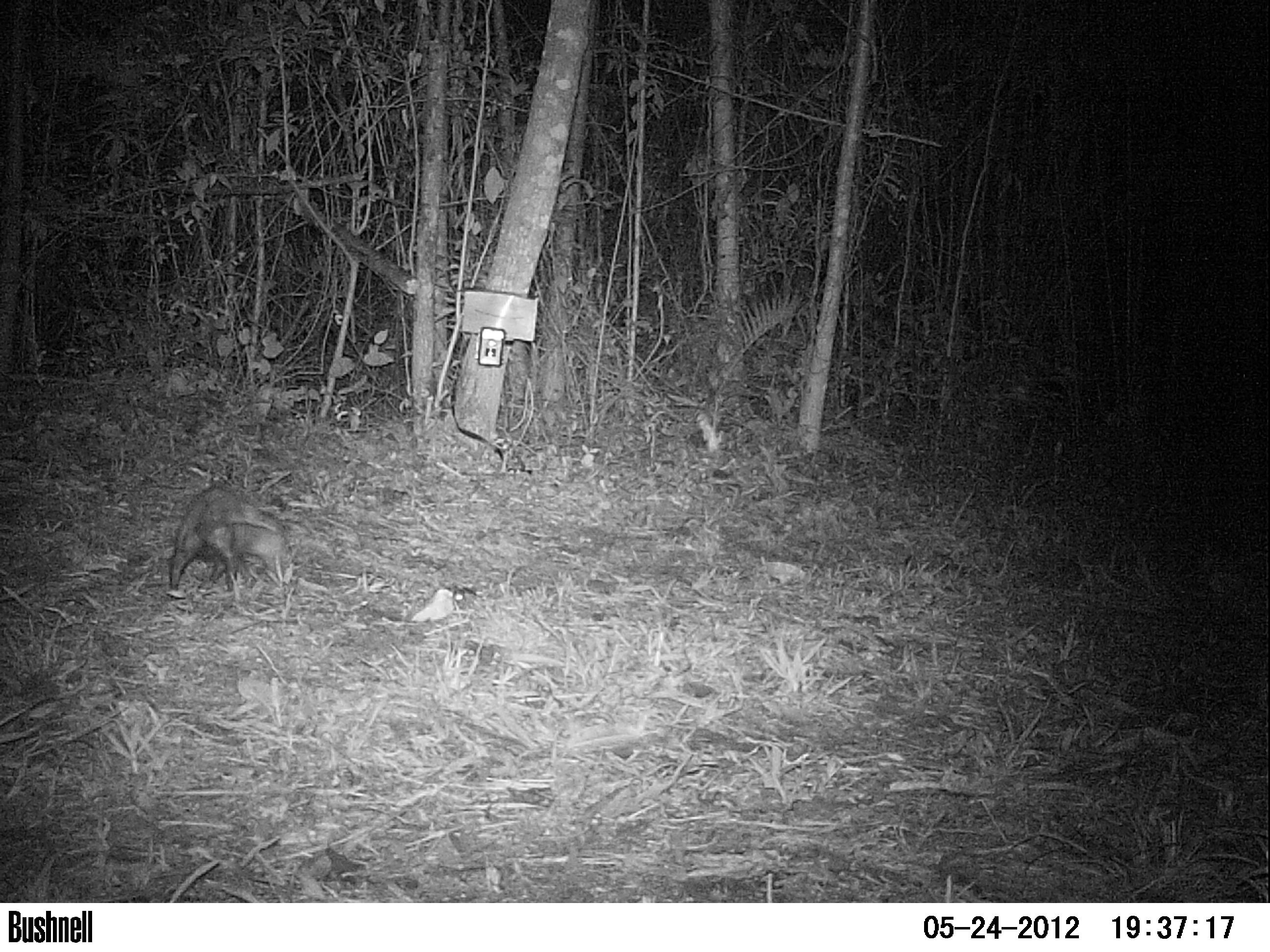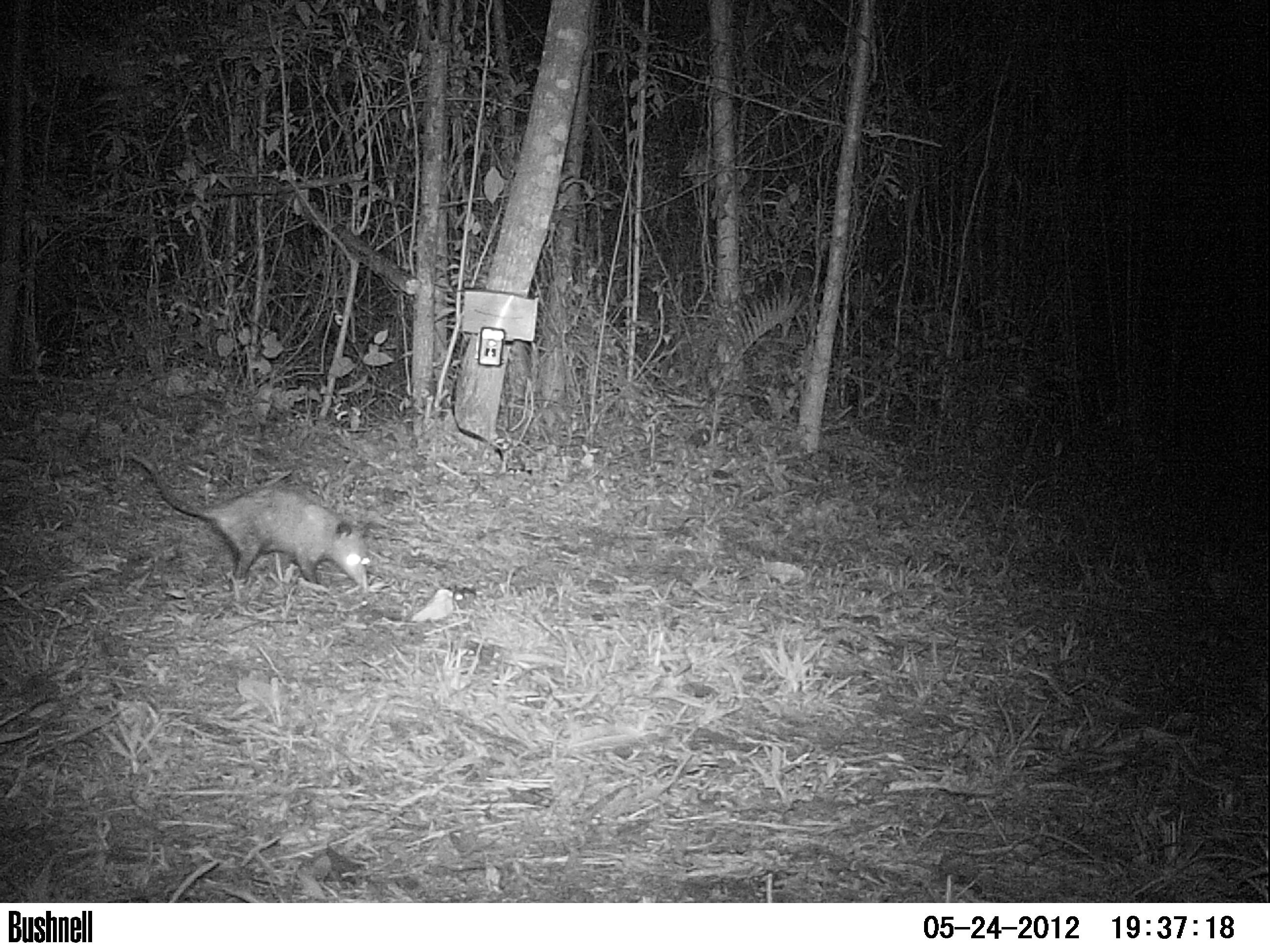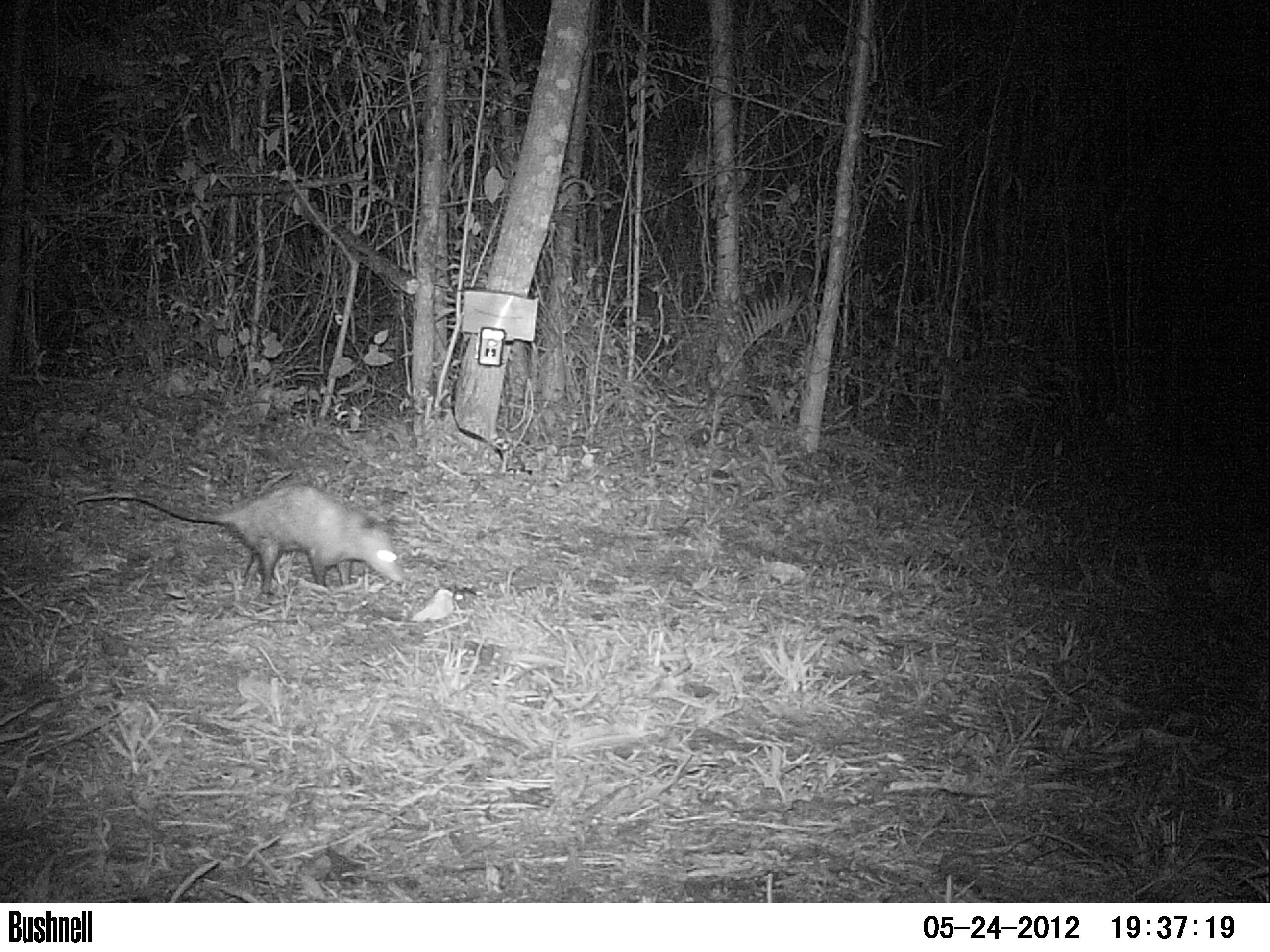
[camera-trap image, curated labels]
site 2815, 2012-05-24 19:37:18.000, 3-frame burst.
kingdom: Animalia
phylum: Chordata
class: Mammalia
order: Didelphimorphia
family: Didelphidae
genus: Didelphis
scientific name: Didelphis virginiana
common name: virginia opossum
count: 1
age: adult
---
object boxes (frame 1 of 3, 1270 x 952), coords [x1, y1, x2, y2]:
didelphis virginiana: [169, 481, 292, 591]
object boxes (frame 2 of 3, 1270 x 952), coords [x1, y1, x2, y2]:
didelphis virginiana: [124, 448, 372, 595]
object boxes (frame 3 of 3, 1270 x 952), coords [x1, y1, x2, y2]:
didelphis virginiana: [75, 483, 406, 598]